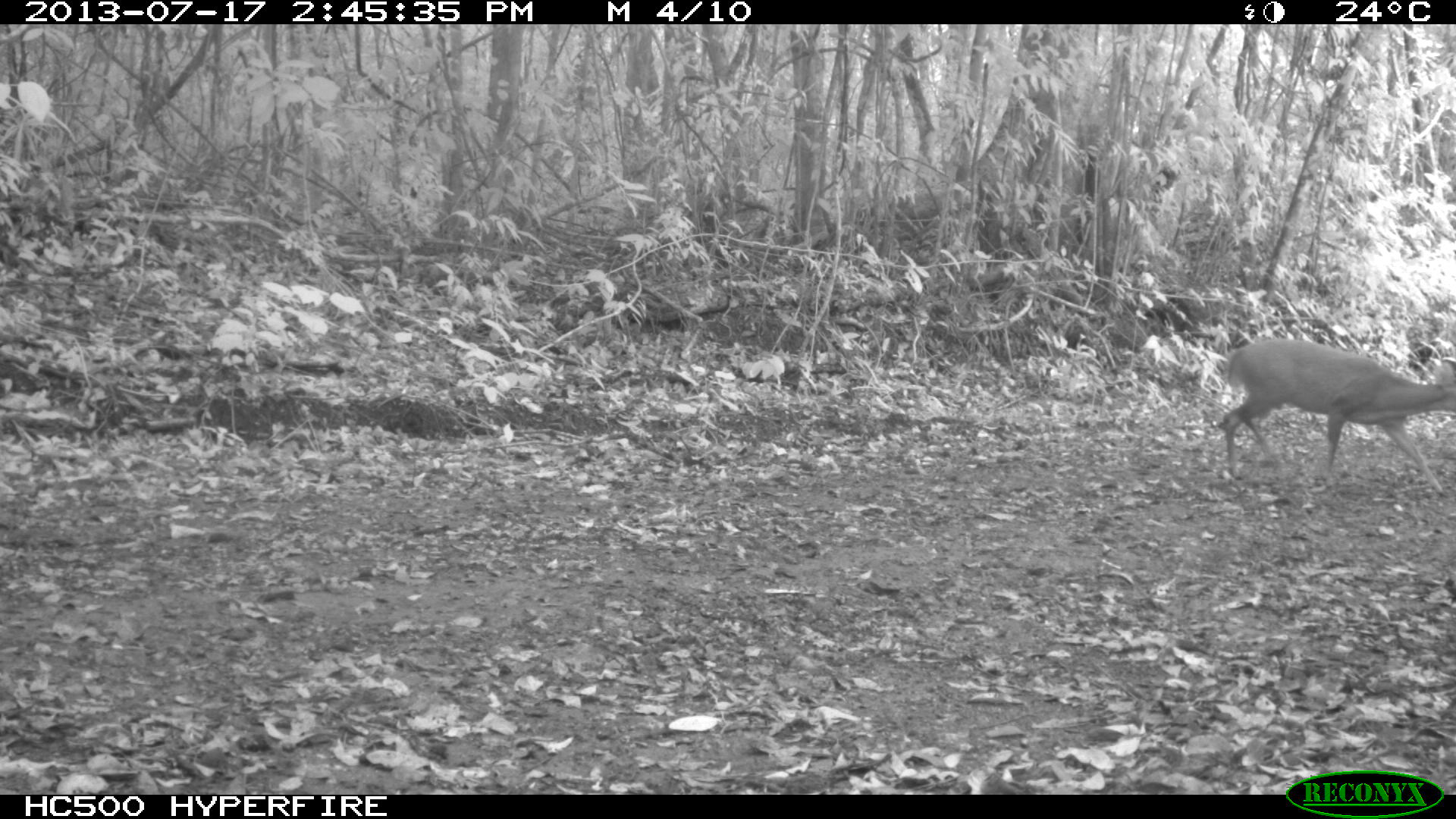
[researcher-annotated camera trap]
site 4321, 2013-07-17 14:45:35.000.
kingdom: Animalia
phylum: Chordata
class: Mammalia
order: Artiodactyla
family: Cervidae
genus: Mazama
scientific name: Mazama temama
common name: central american red brocket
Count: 1.